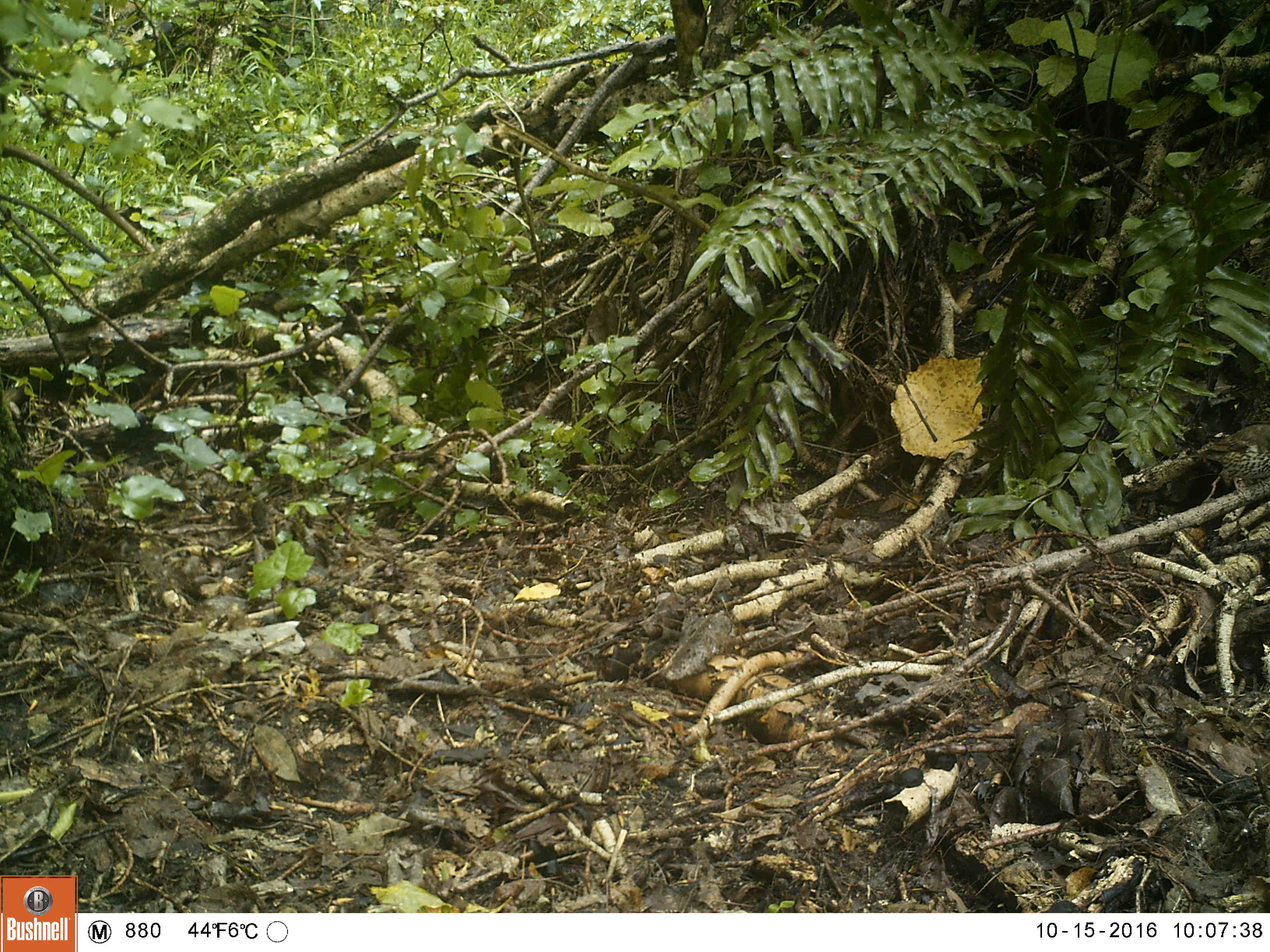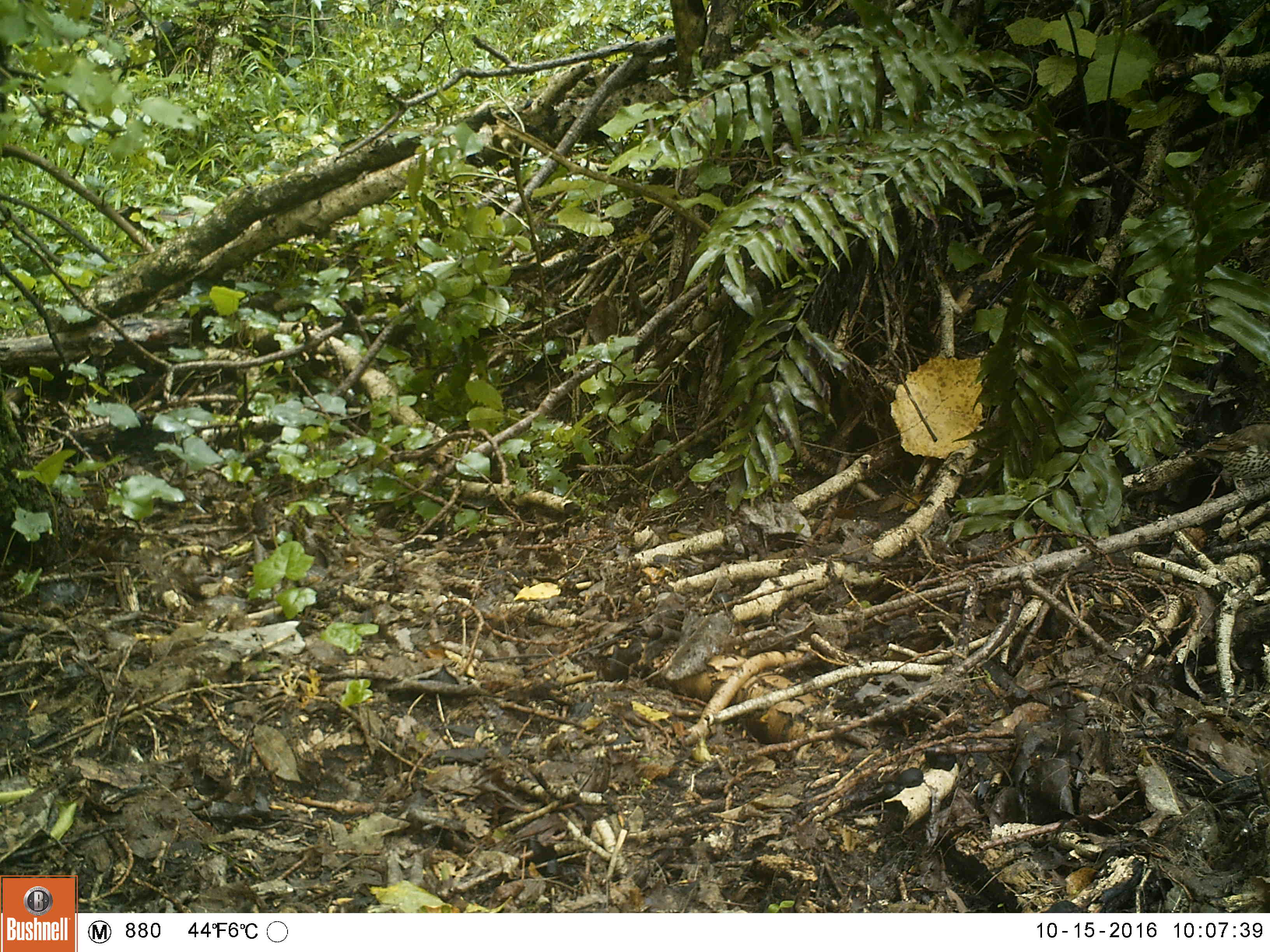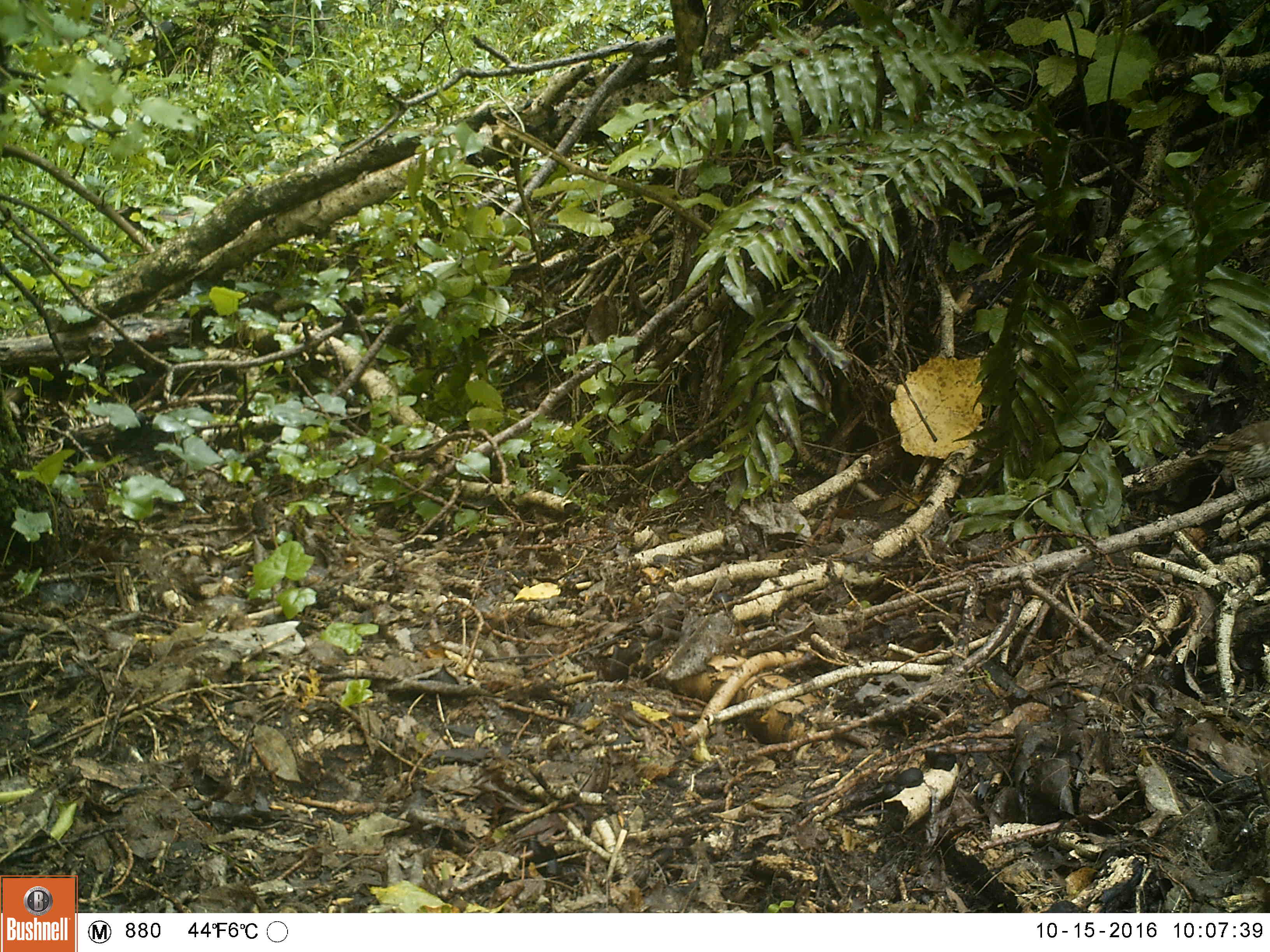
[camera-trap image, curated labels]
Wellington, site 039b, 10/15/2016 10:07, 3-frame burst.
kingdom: Animalia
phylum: Chordata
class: Aves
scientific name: Aves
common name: bird